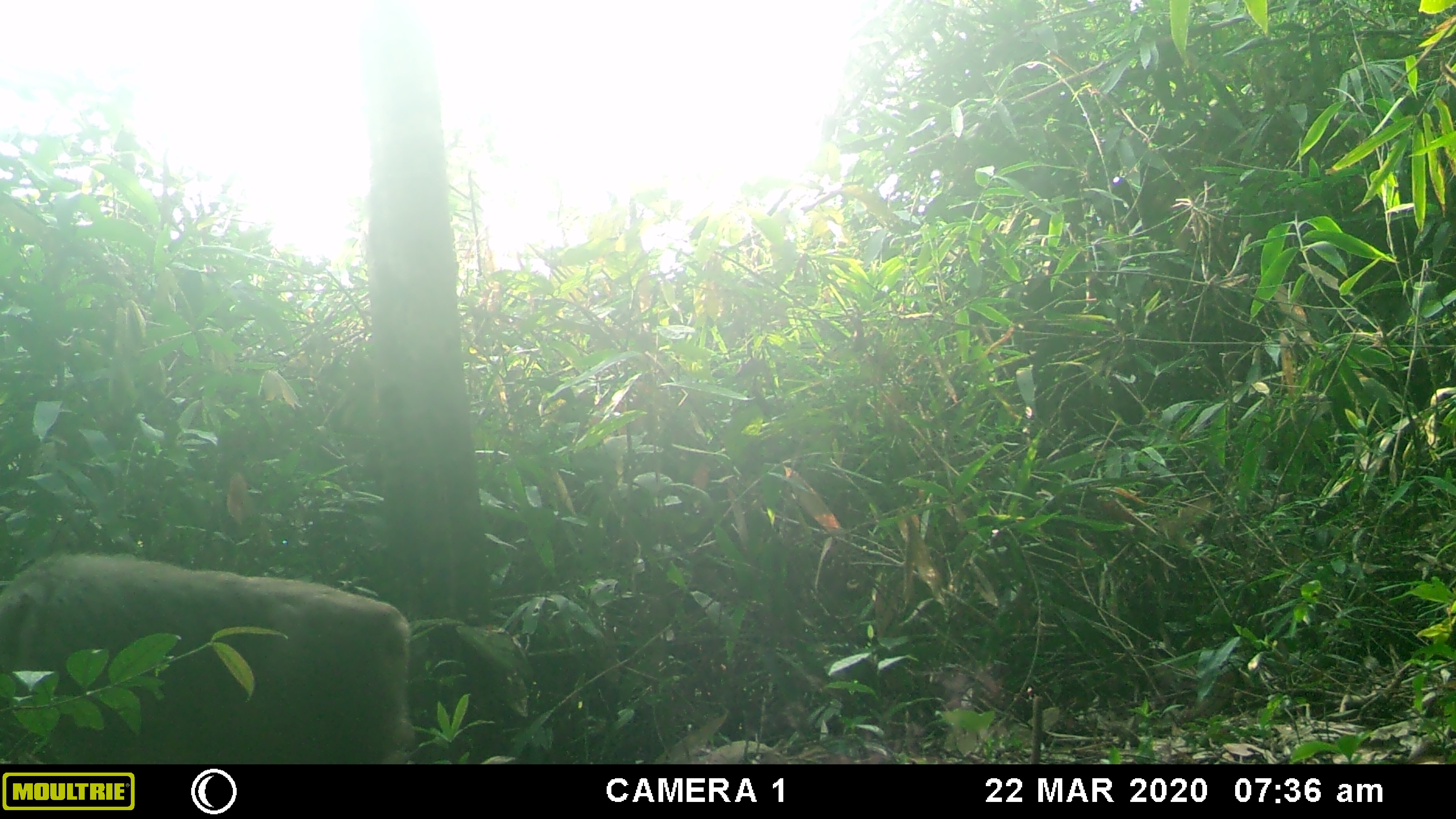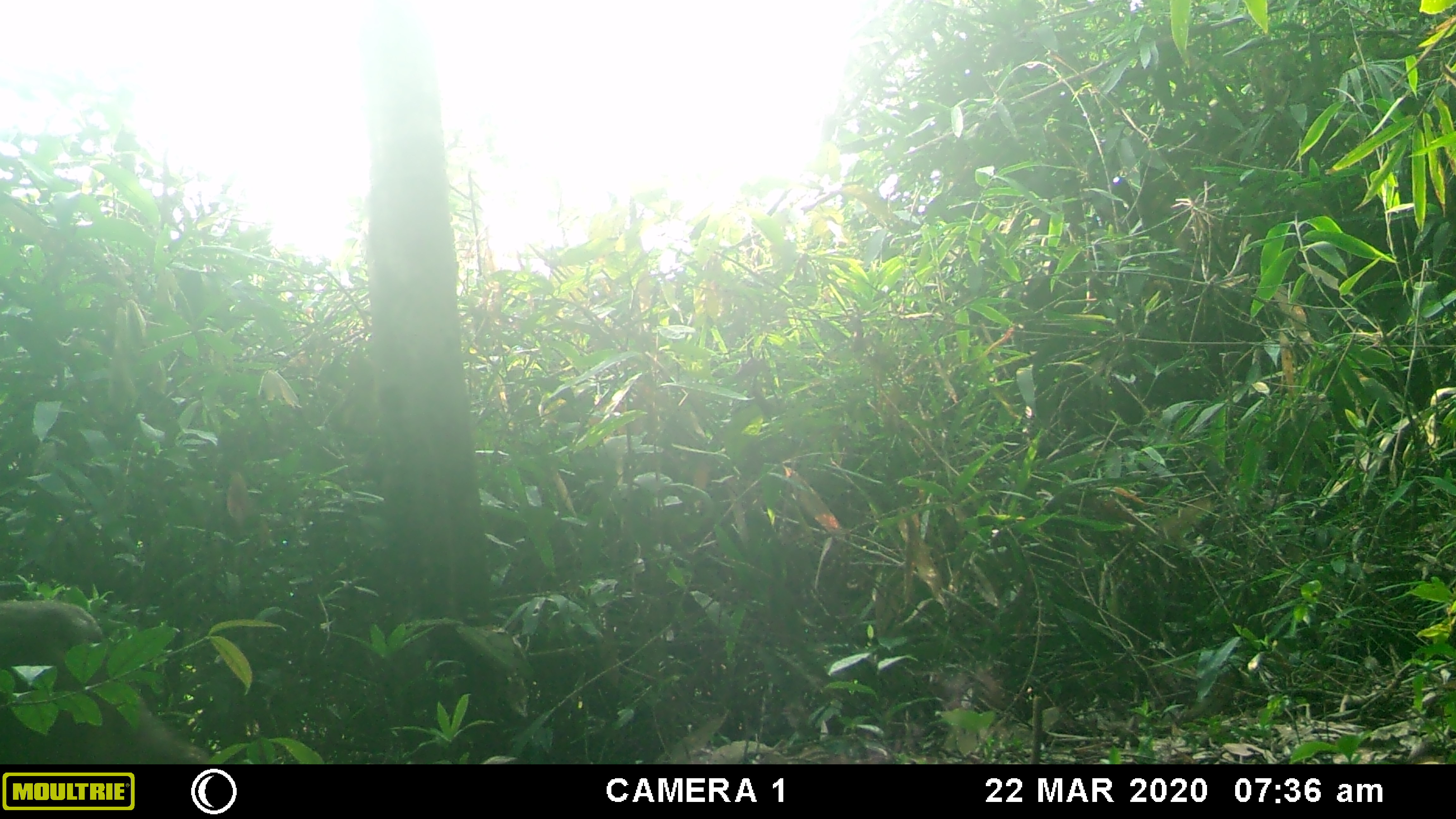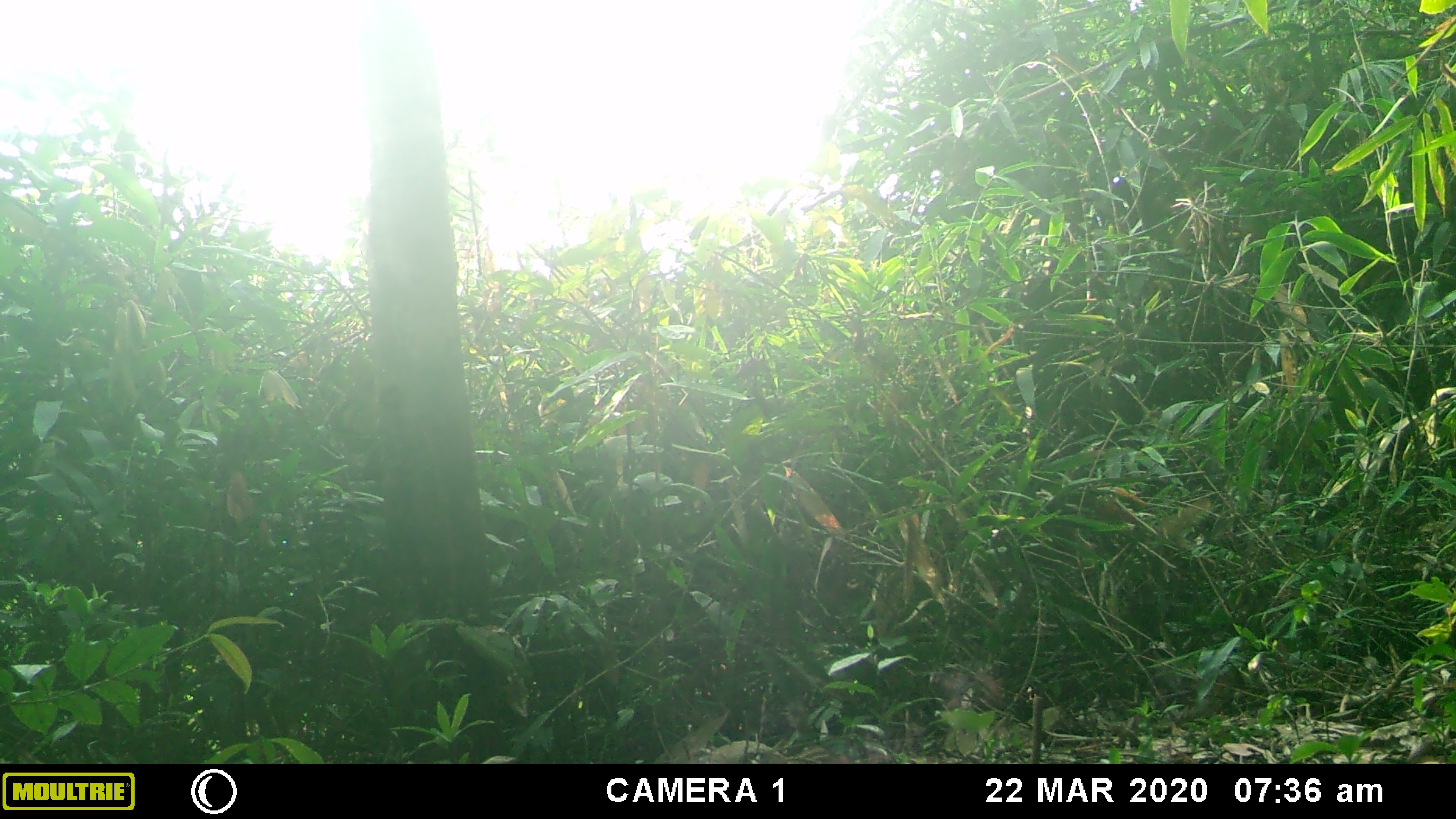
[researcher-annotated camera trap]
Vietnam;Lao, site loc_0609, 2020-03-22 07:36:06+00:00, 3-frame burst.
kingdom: Animalia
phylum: Chordata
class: Mammalia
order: Primates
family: Cercopithecidae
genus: Macaca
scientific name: Macaca arctoides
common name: stump-tailed macaque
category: stump tailed macaque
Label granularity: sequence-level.